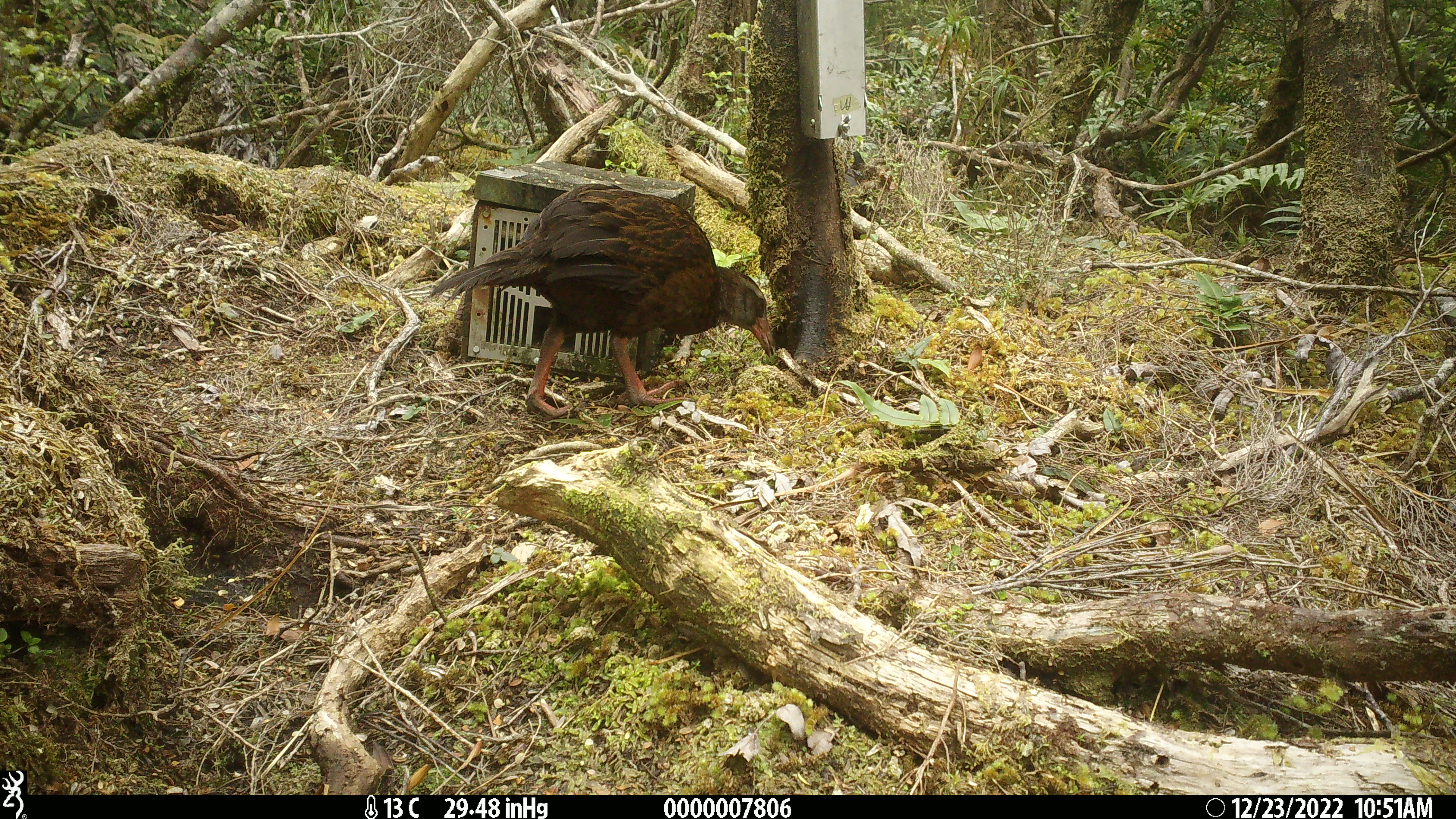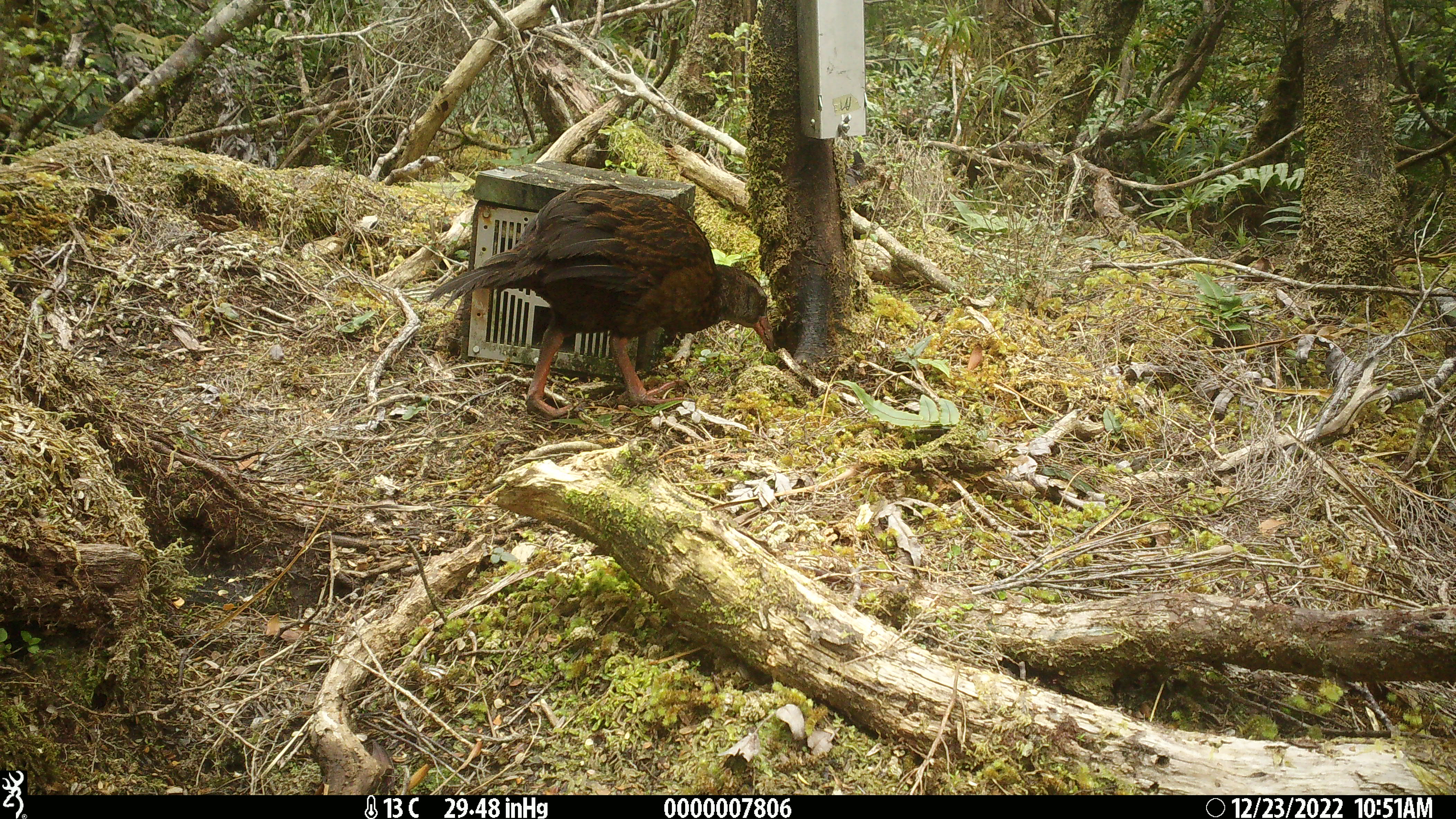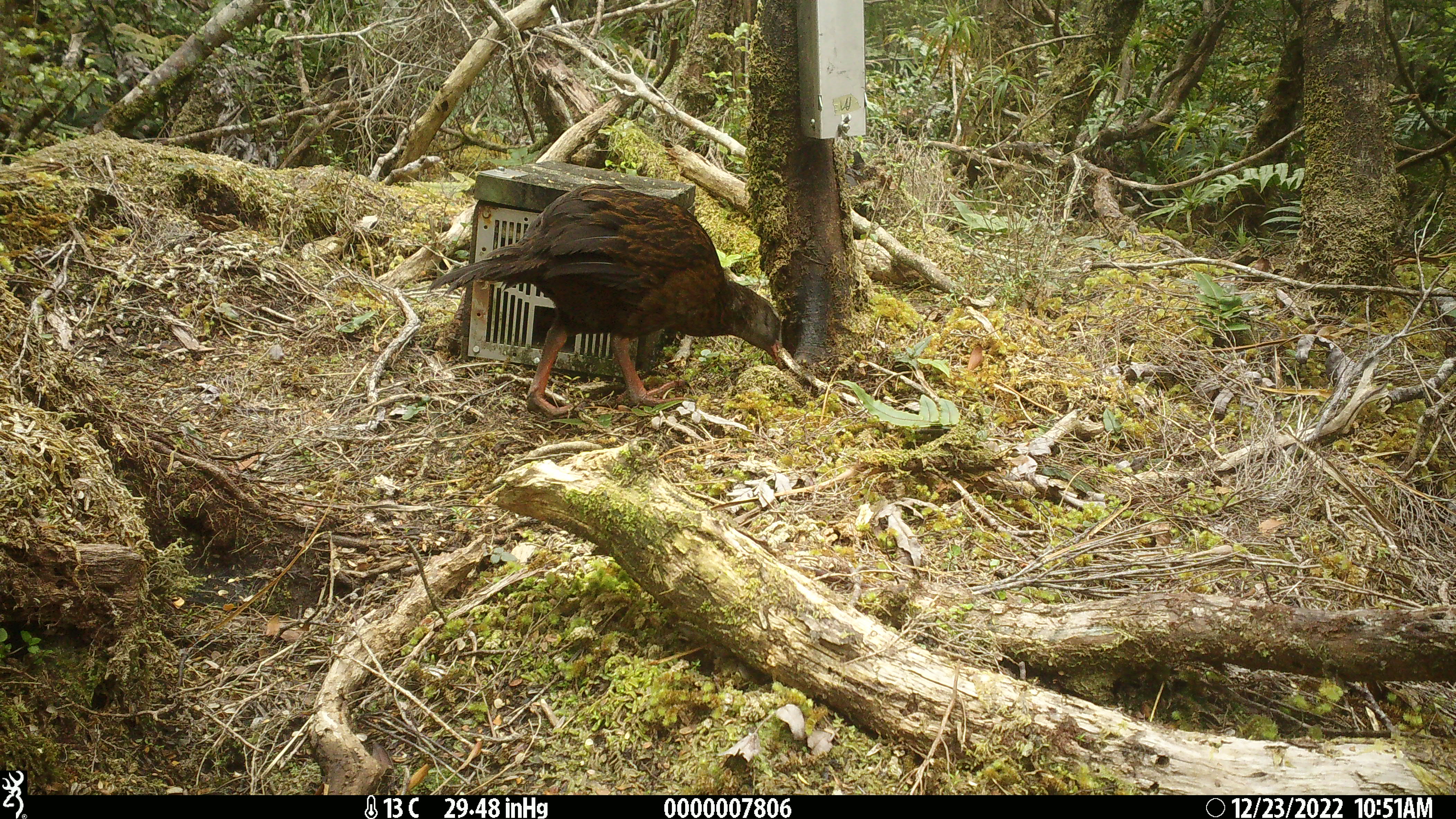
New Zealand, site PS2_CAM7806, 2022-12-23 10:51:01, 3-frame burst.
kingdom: Animalia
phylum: Chordata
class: Aves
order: Gruiformes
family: Rallidae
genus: Gallirallus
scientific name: Gallirallus australis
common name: weka